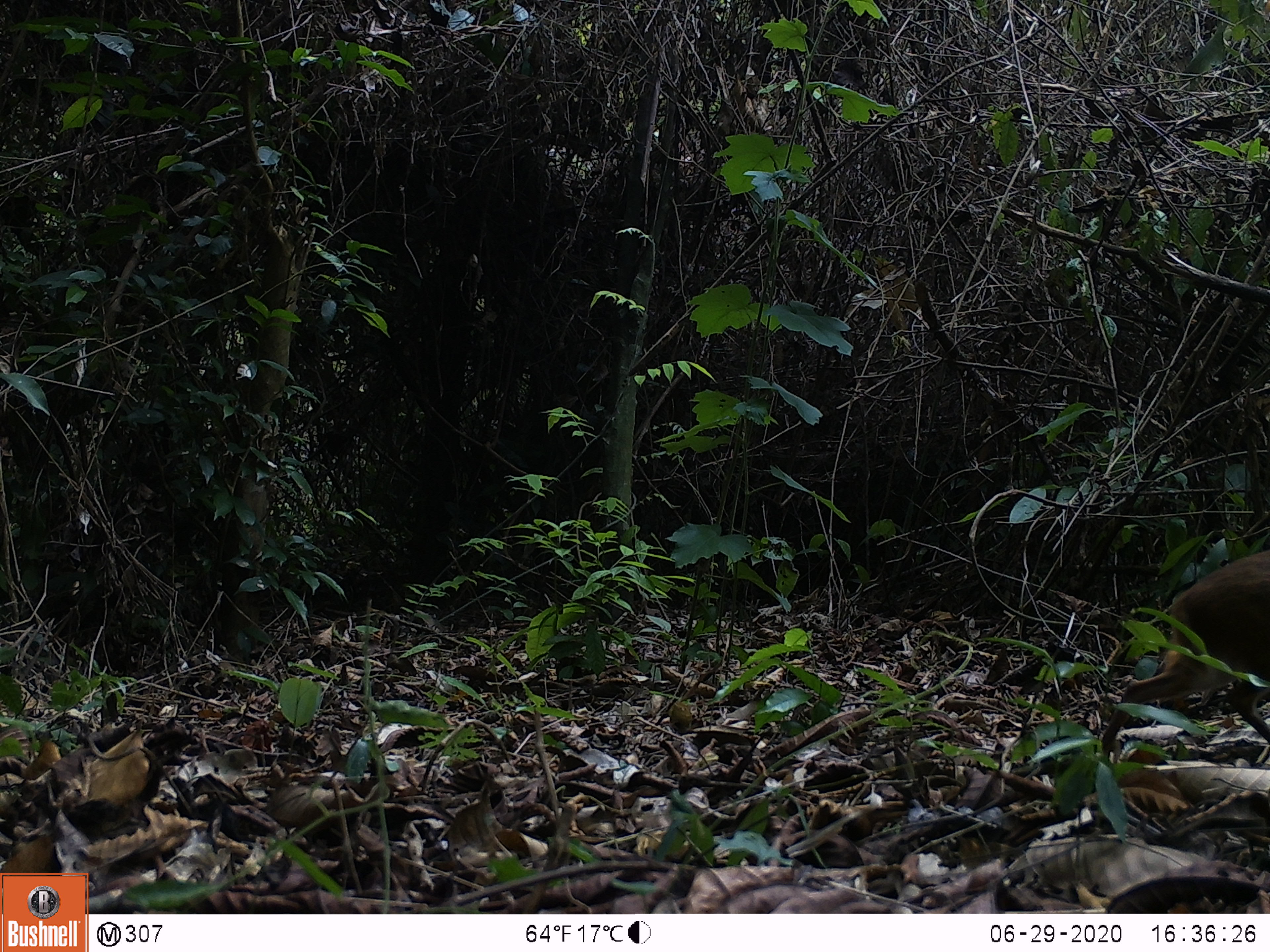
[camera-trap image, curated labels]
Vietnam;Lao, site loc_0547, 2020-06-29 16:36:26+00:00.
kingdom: Animalia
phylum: Chordata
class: Mammalia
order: Artiodactyla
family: Tragulidae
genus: Moschiola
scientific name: Moschiola meminna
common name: chevrotain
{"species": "chevrotain (Moschiola meminna)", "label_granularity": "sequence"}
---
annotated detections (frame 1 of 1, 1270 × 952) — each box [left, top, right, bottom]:
chevrotain: [1102, 549, 1270, 755]